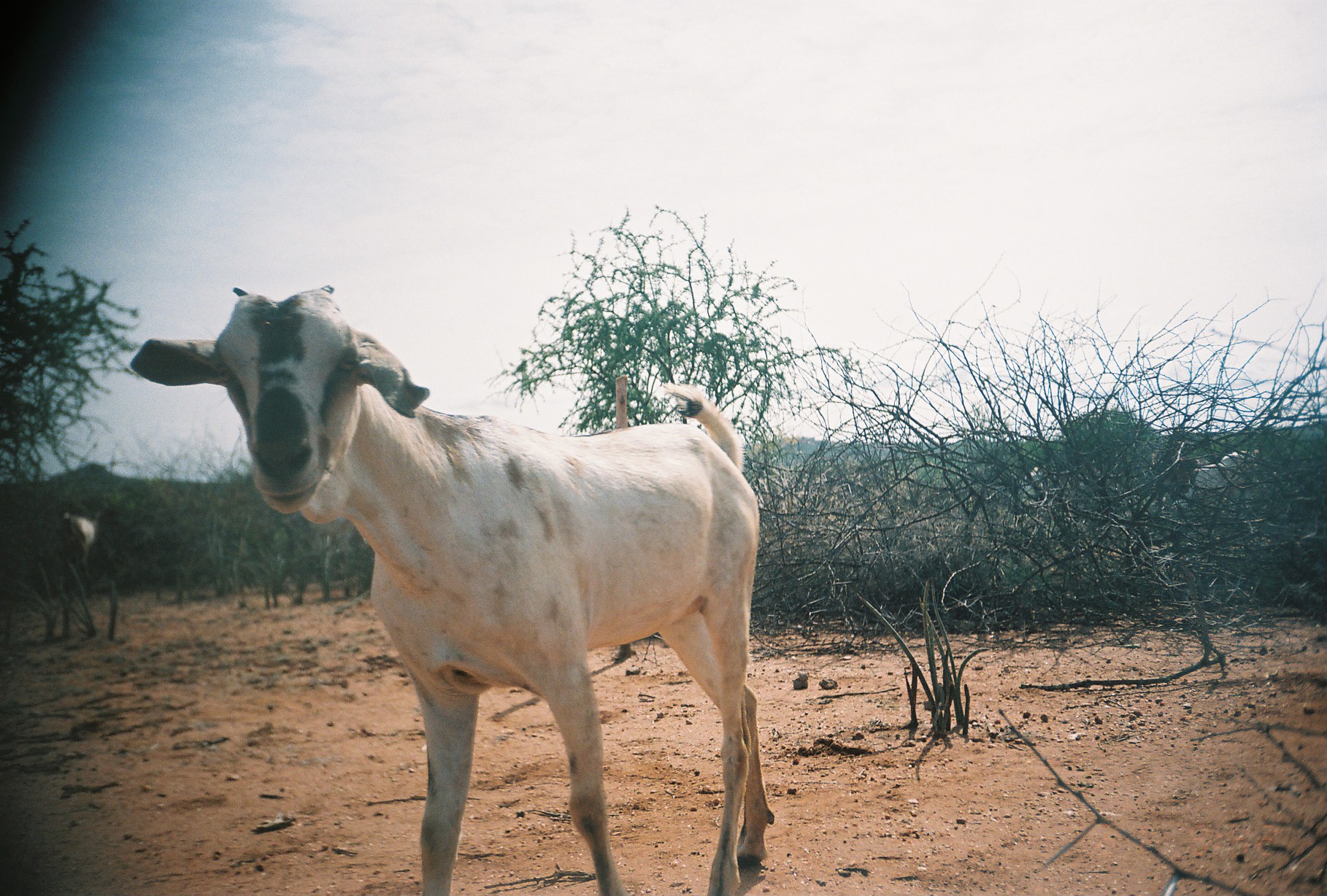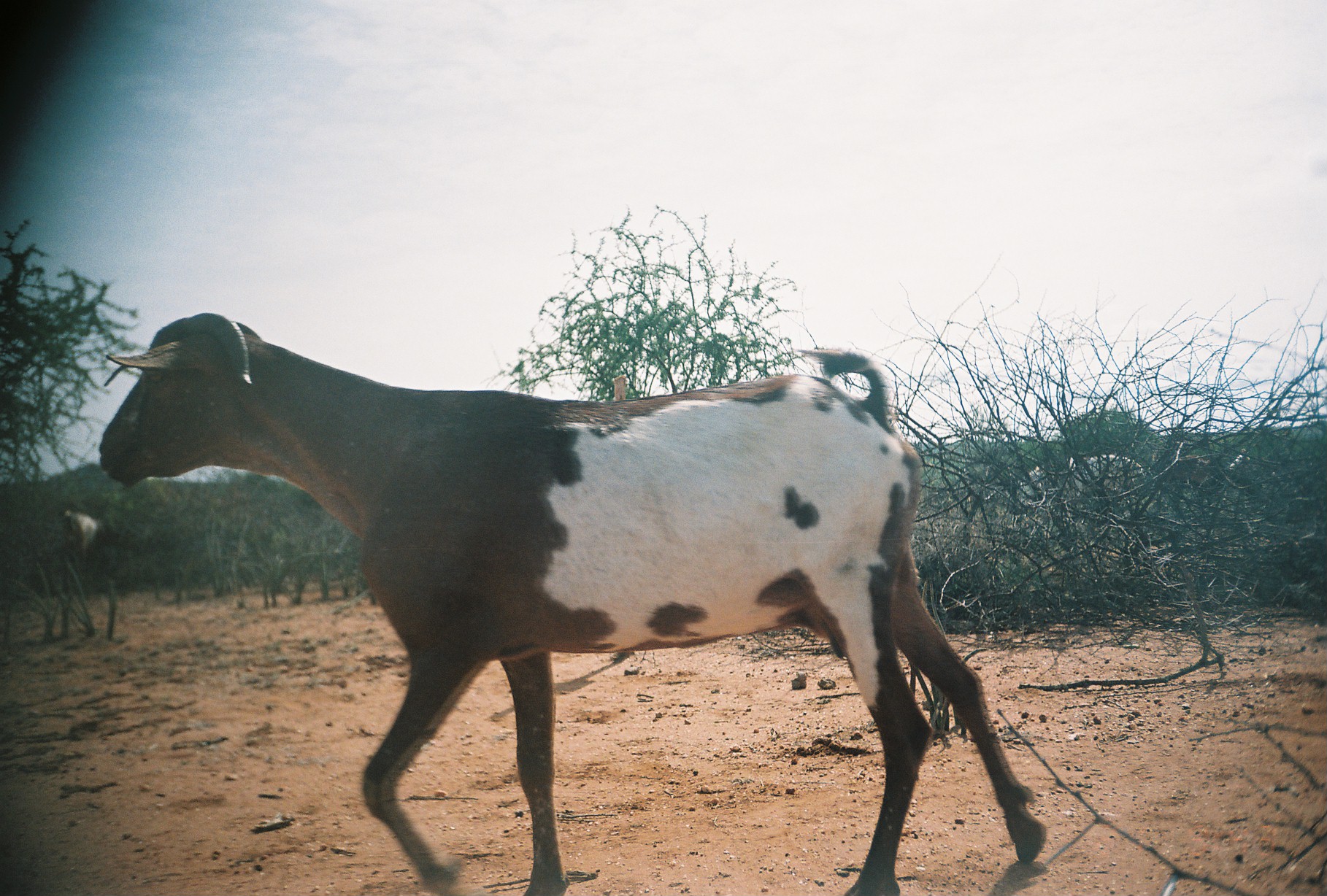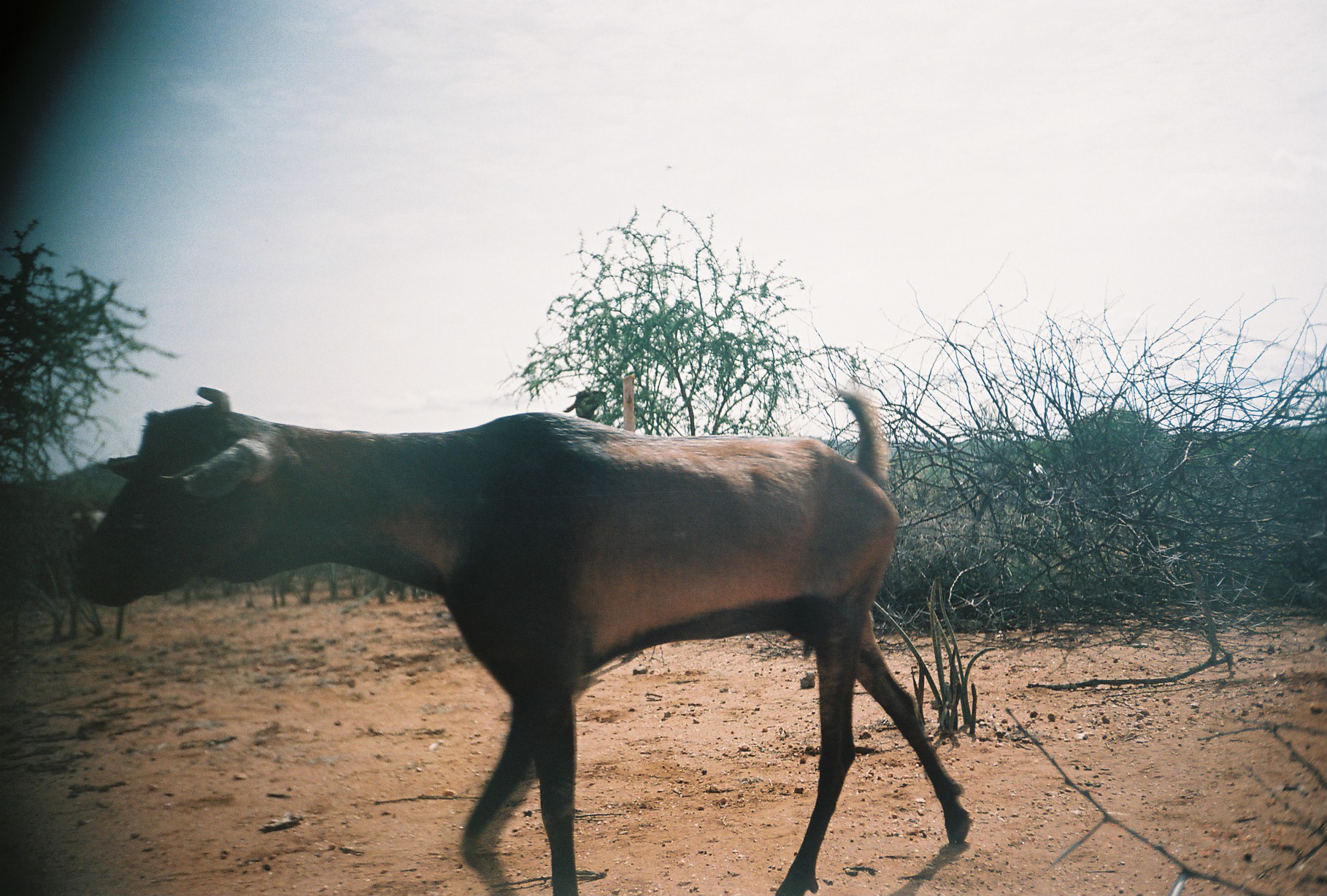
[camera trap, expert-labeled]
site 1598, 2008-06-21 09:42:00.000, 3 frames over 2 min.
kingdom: Animalia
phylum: Chordata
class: Mammalia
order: Artiodactyla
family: Bovidae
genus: Capra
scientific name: Capra aegagrus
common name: wild goat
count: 6